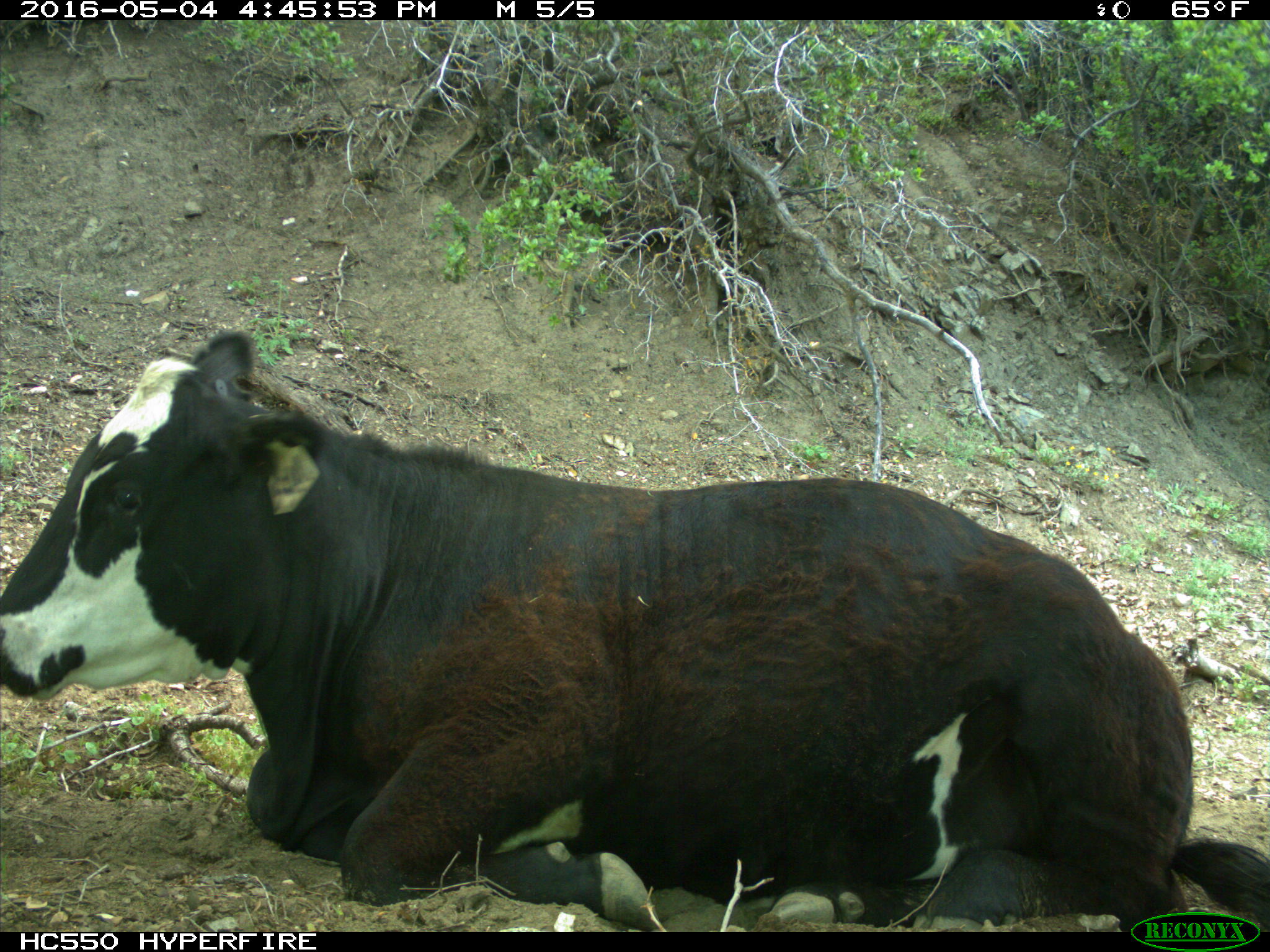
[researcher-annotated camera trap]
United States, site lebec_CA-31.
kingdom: Animalia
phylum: Chordata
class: Mammalia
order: Artiodactyla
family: Bovidae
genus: Bos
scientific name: Bos taurus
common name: domestic cow